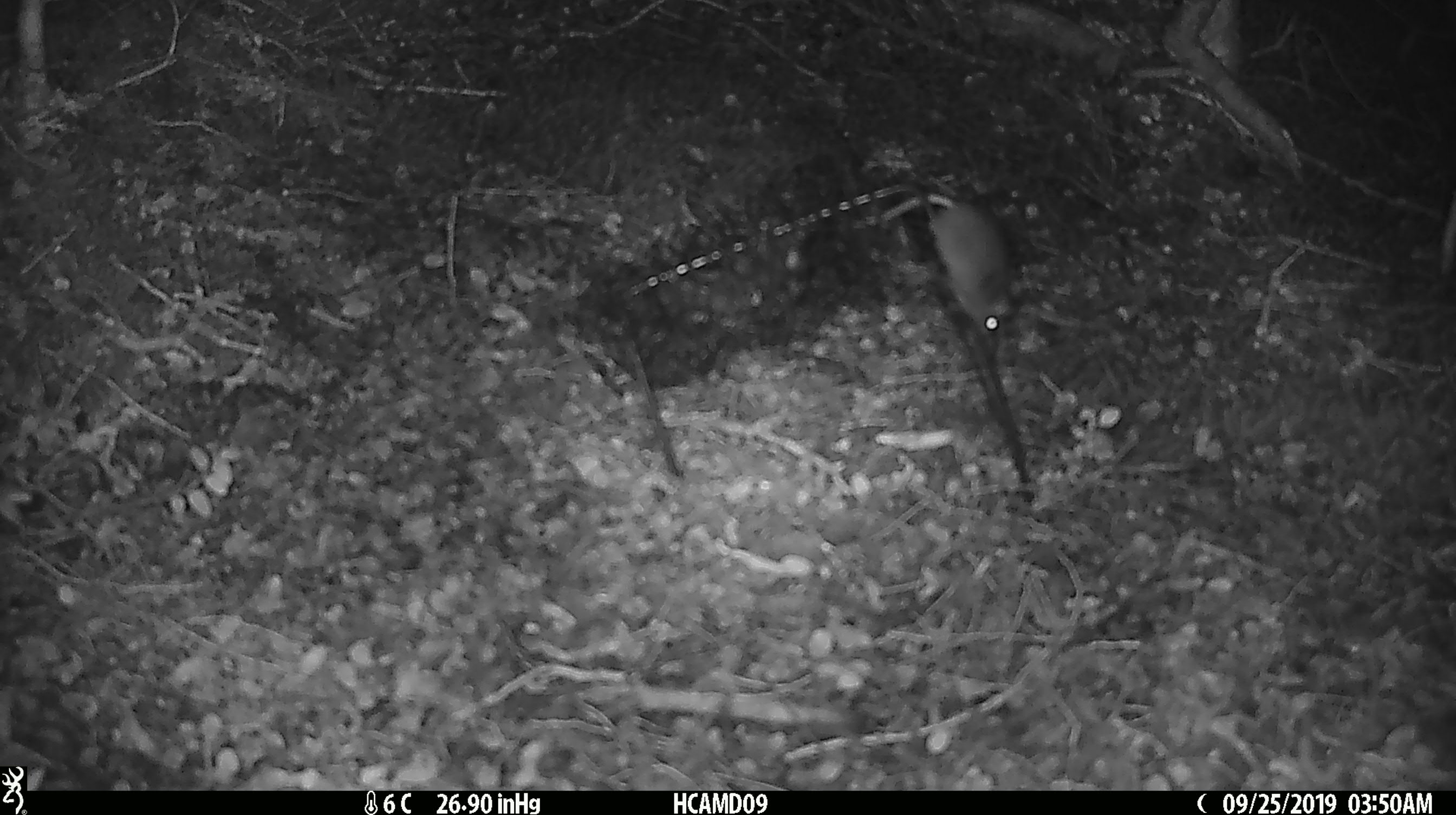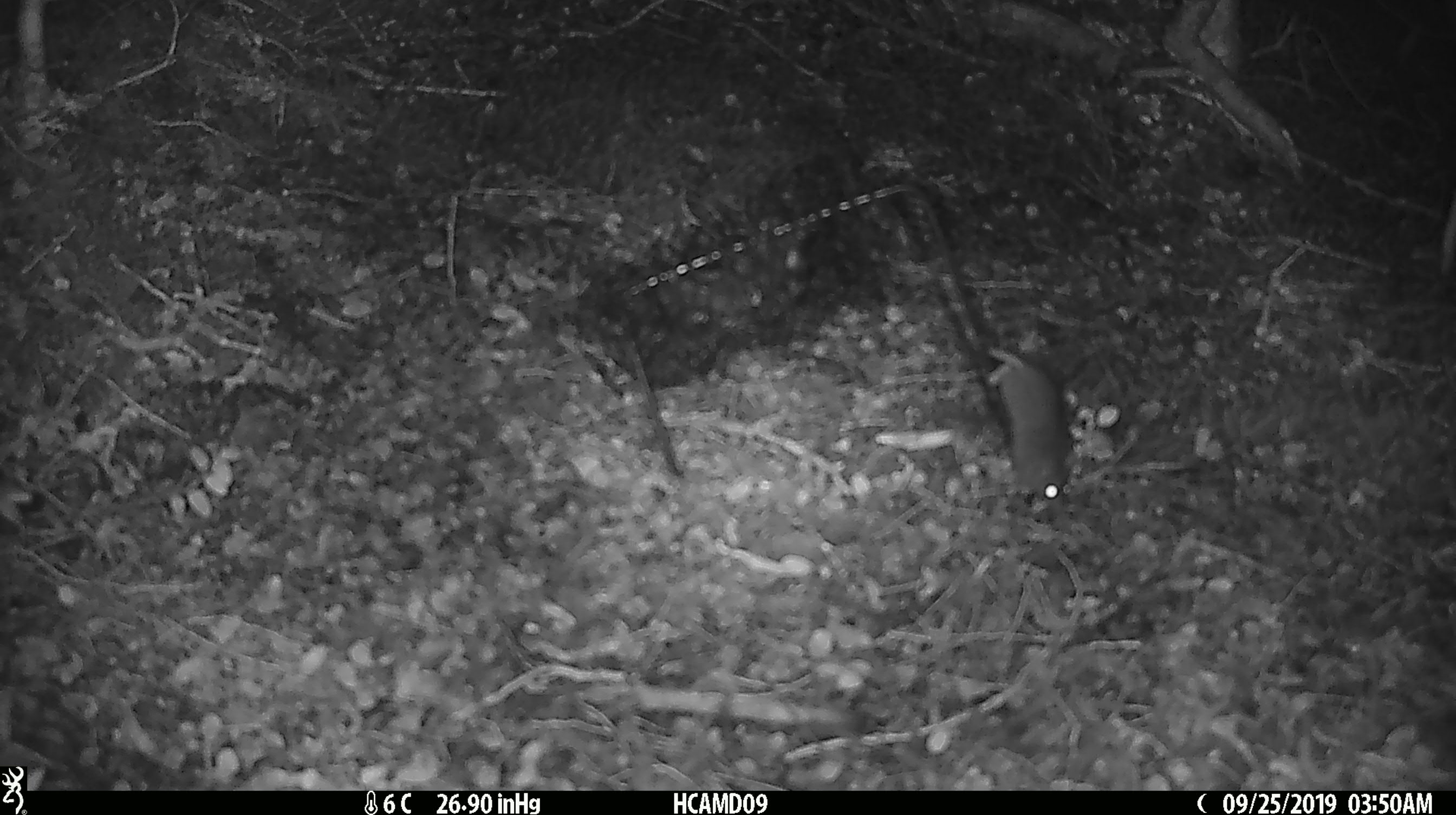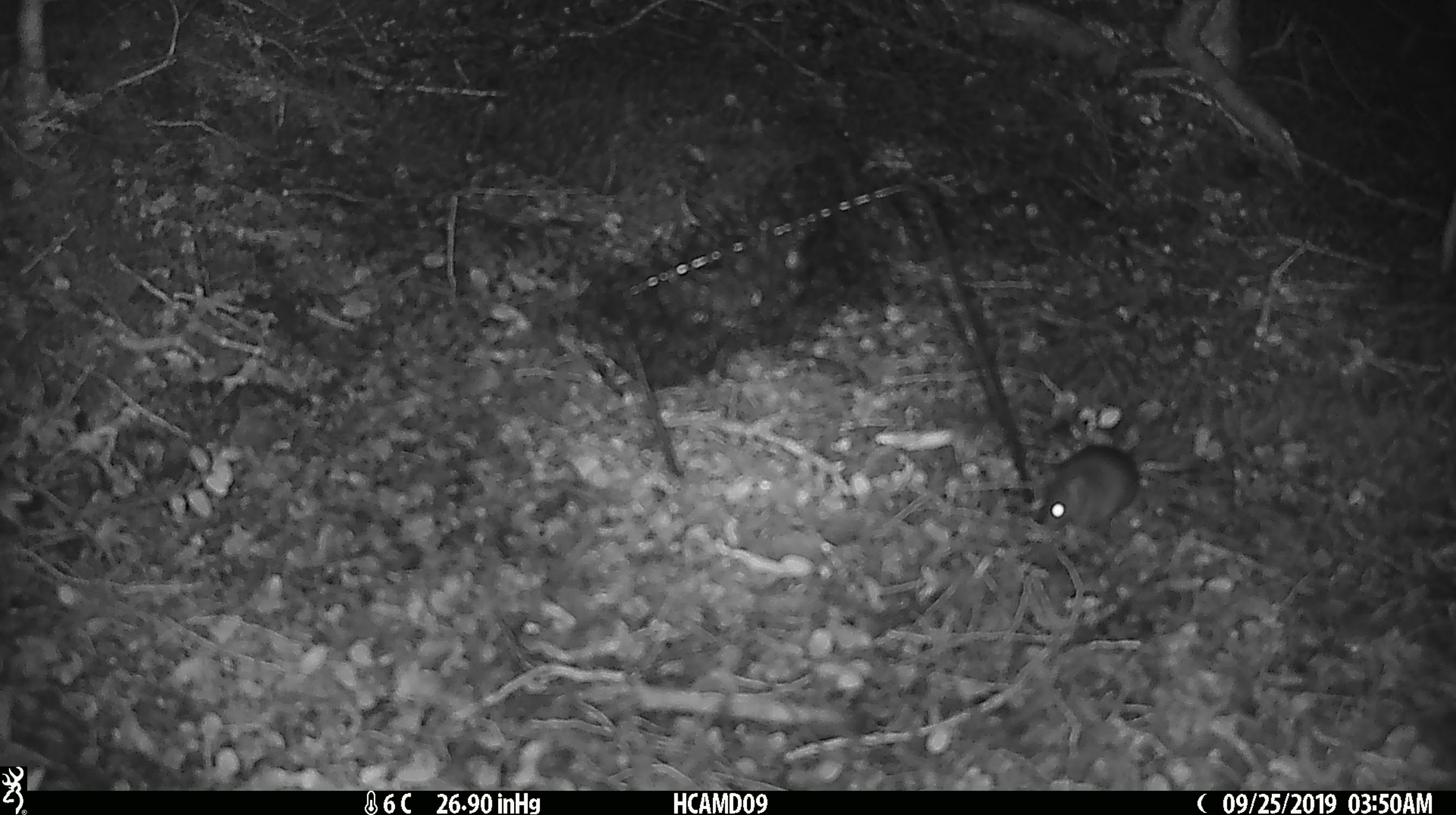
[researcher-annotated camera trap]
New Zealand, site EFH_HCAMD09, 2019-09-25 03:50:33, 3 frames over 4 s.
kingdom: Animalia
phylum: Chordata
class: Mammalia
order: Rodentia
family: Muridae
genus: Mus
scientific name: Mus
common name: mouse